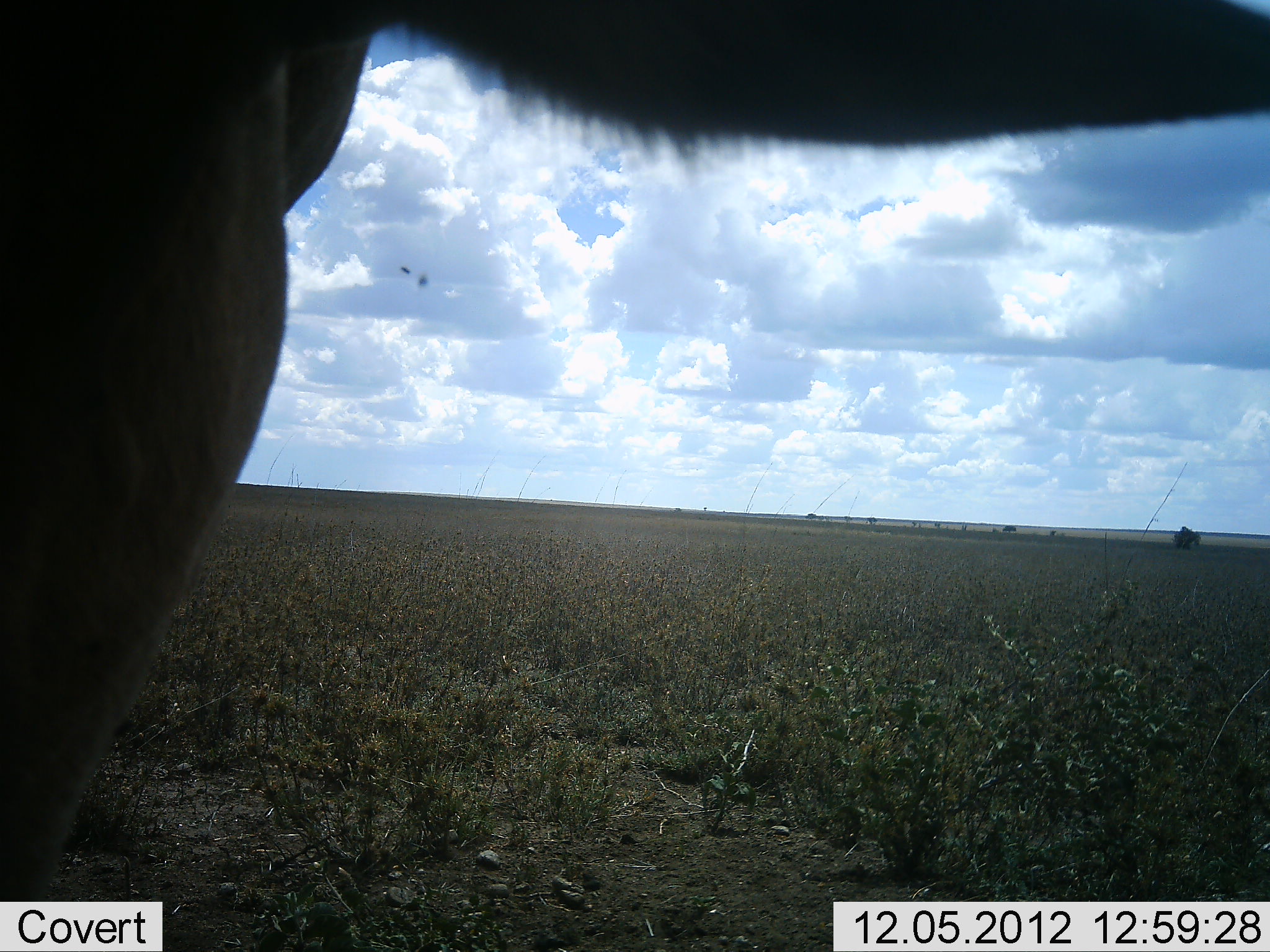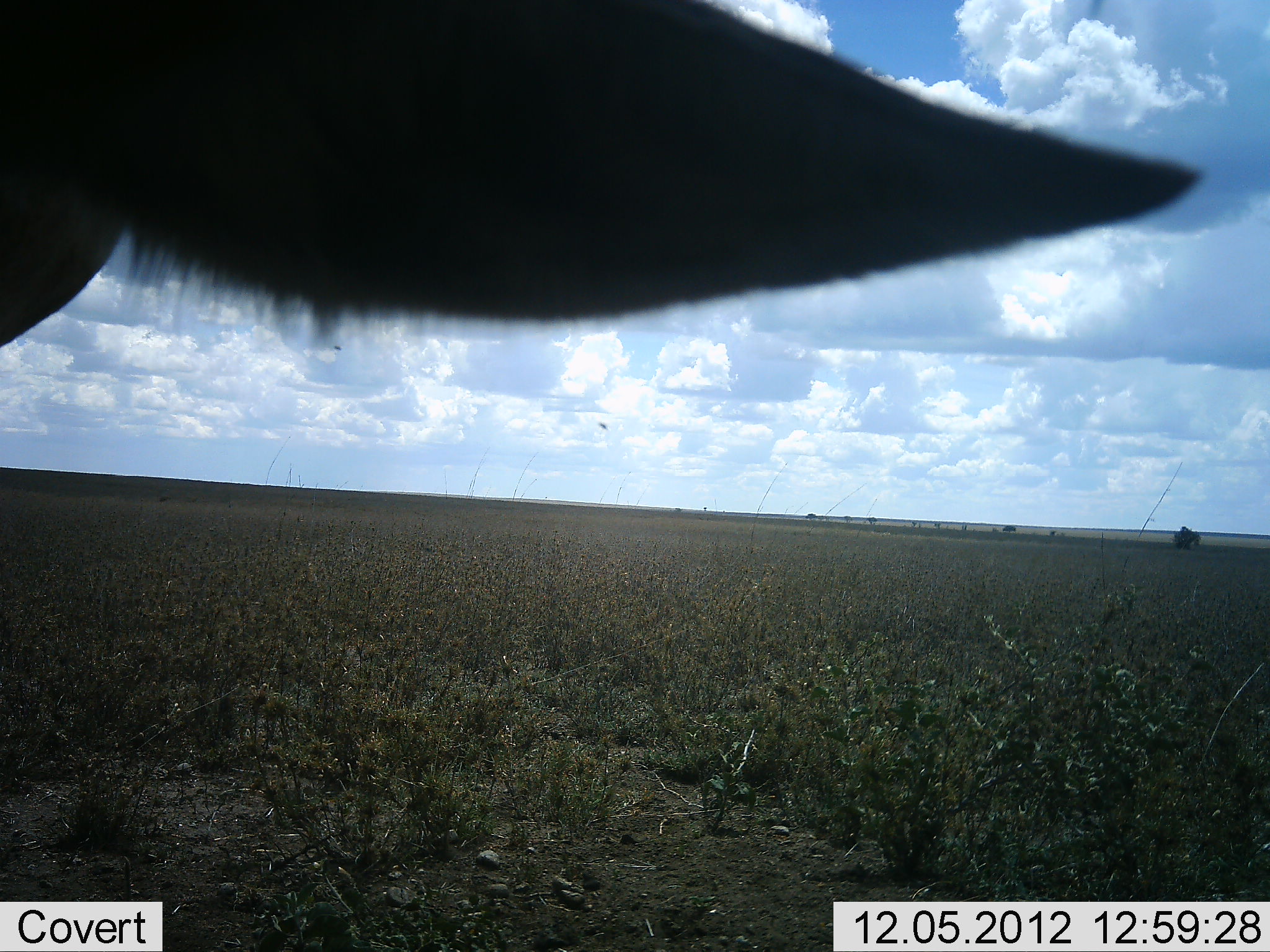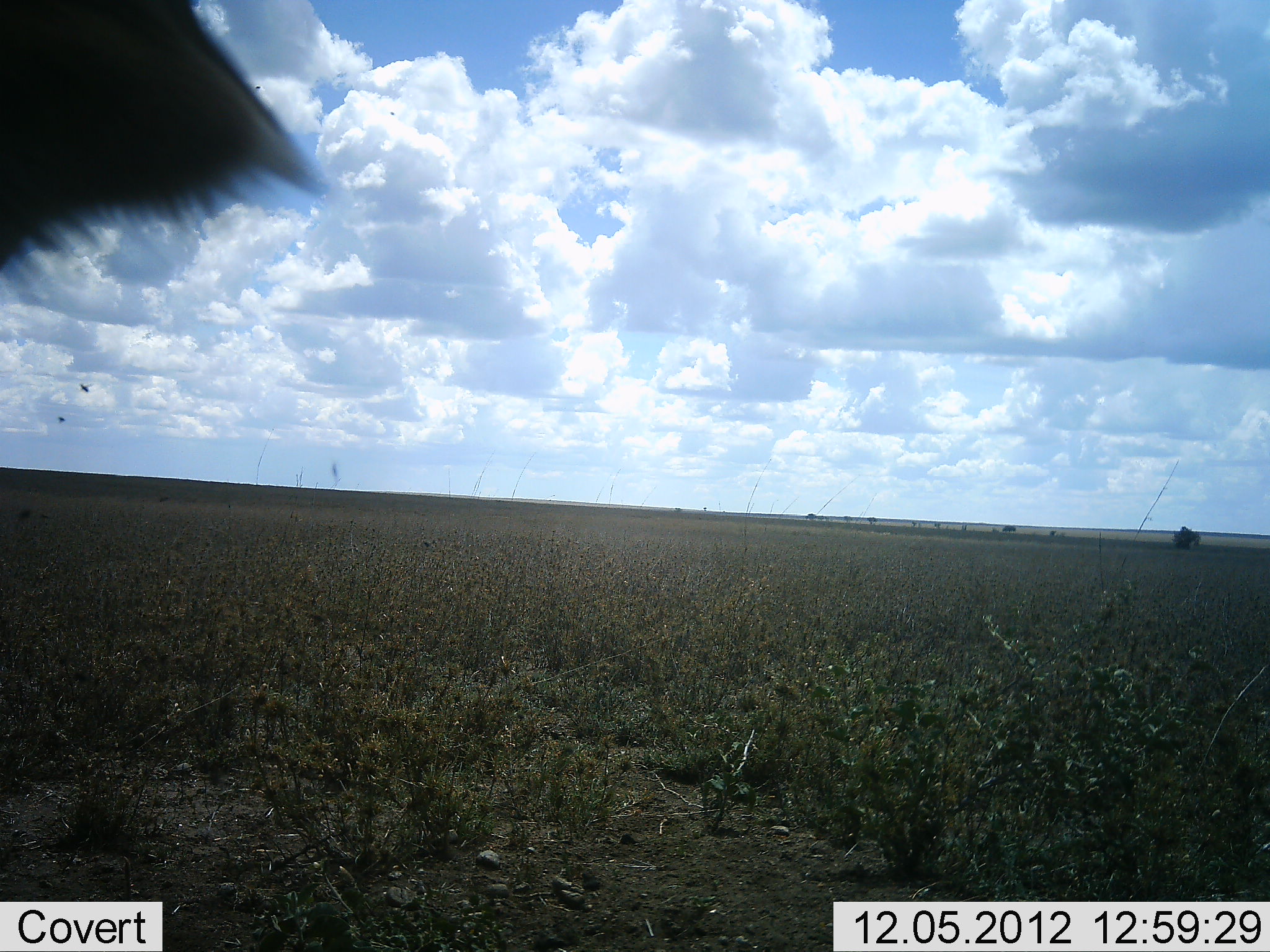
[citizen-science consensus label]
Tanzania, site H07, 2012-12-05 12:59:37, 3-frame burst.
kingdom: Animalia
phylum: Chordata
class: Mammalia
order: Artiodactyla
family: Bovidae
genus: Alcelaphus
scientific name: Alcelaphus buselaphus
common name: hartebeest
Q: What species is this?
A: Hartebeest (Alcelaphus buselaphus).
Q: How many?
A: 1.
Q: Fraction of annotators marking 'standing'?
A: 100%.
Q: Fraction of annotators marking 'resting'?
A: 0%.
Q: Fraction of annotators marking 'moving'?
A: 0%.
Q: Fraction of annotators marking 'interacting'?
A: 0%.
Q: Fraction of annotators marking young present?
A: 0%.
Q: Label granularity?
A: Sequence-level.